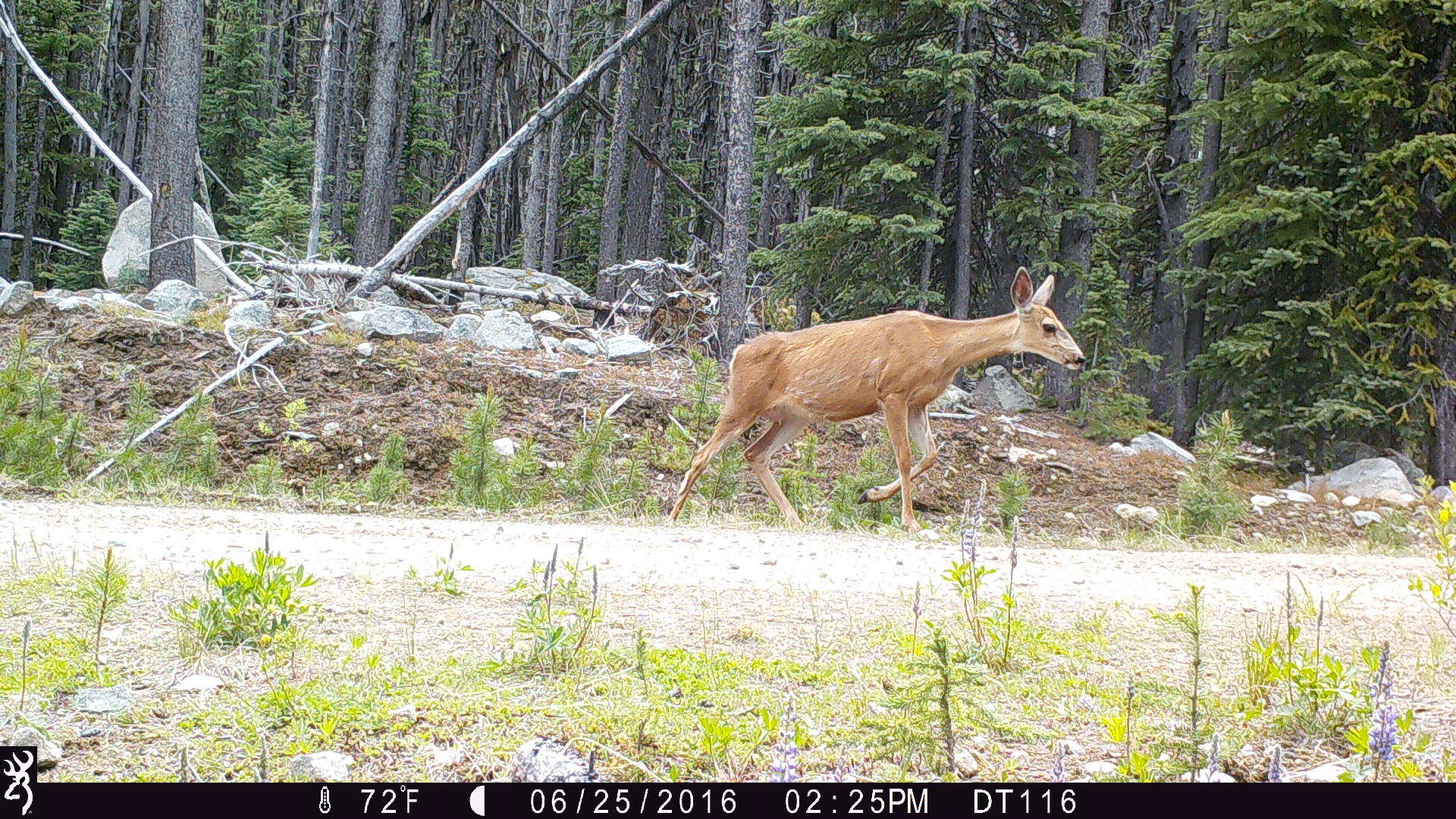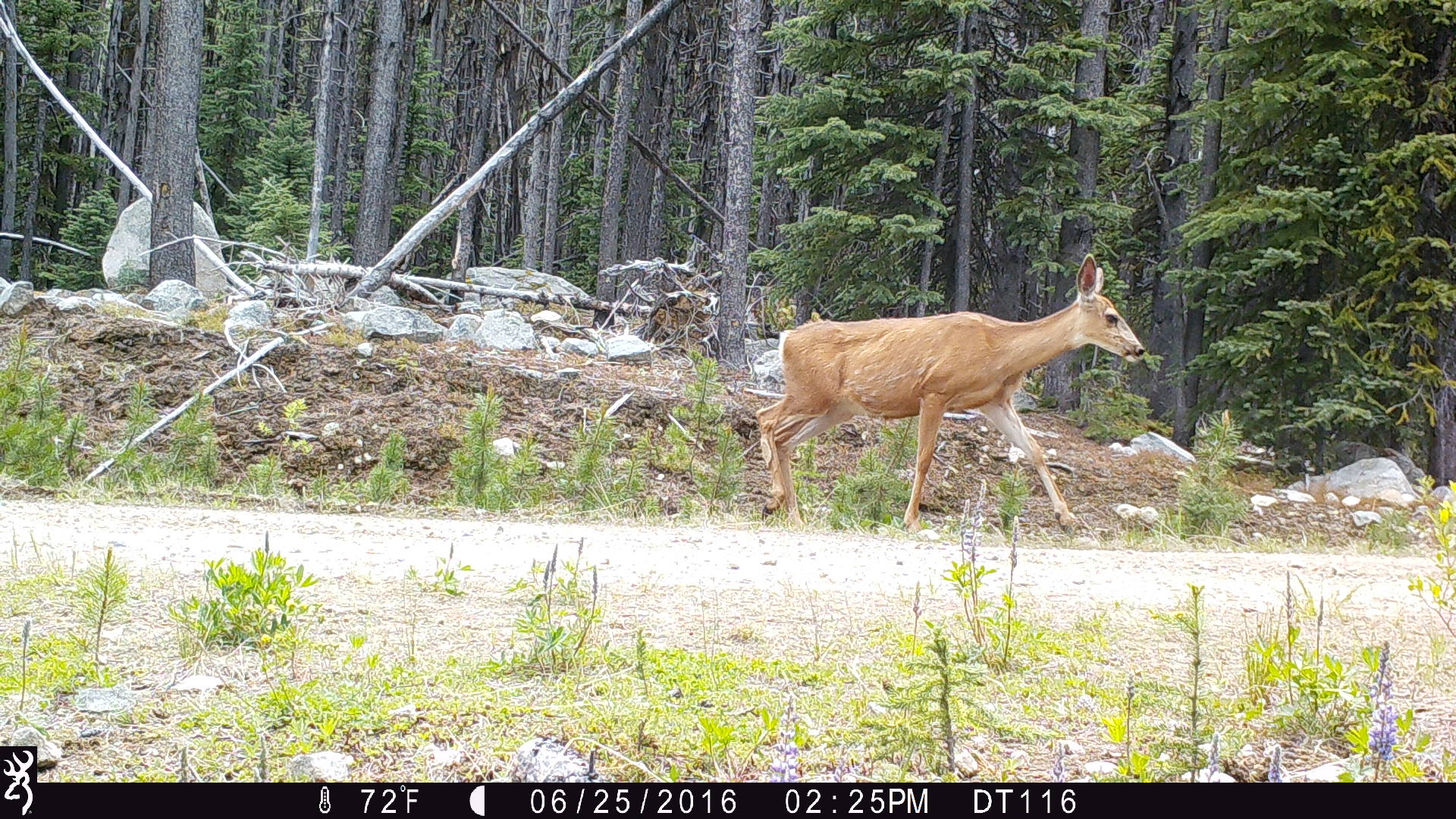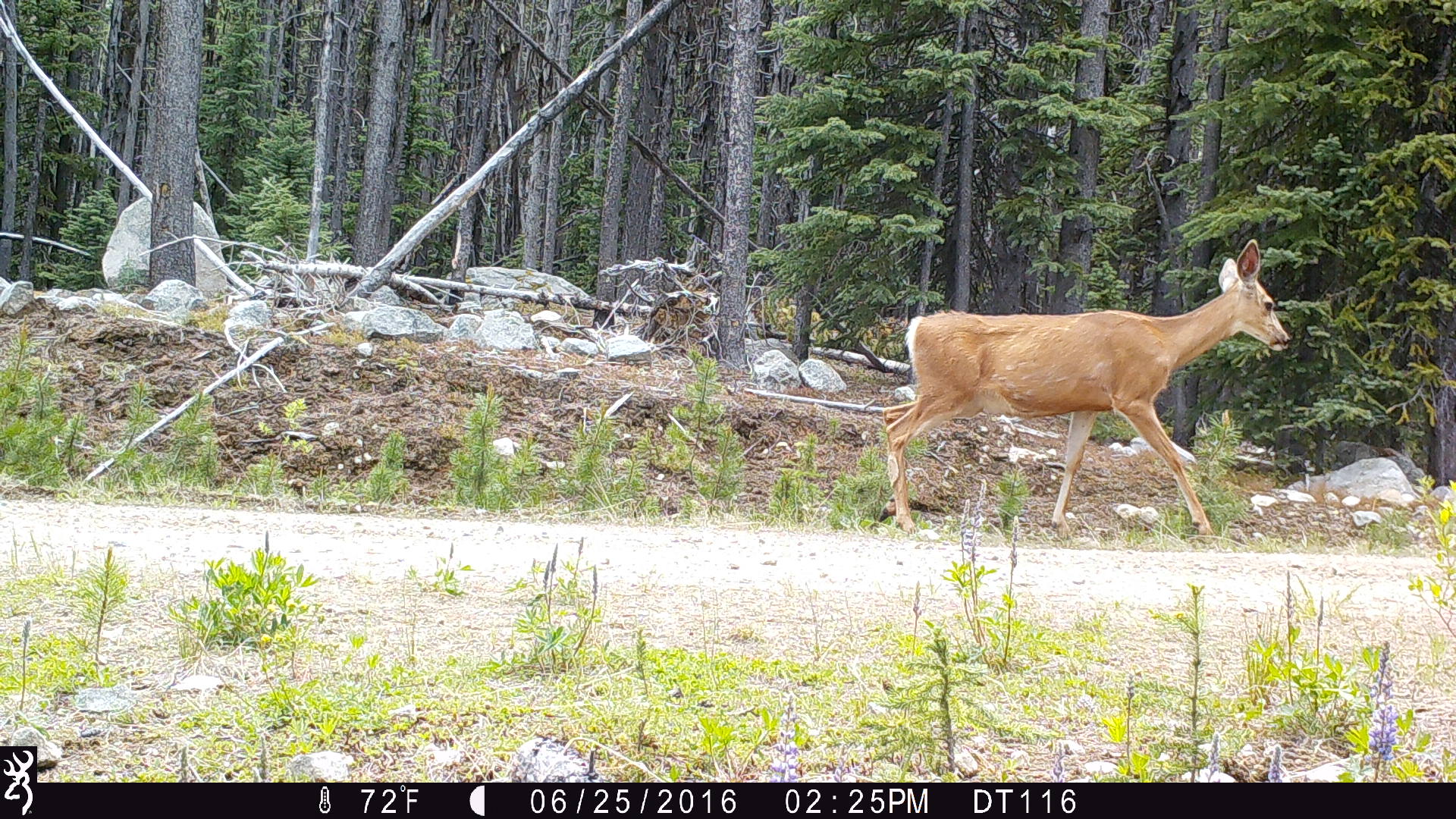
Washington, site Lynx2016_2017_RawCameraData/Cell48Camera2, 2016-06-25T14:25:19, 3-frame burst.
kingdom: Animalia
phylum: Chordata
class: Mammalia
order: Artiodactyla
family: Cervidae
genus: Odocoileus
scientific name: Odocoileus hemionus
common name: mule deer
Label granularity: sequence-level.